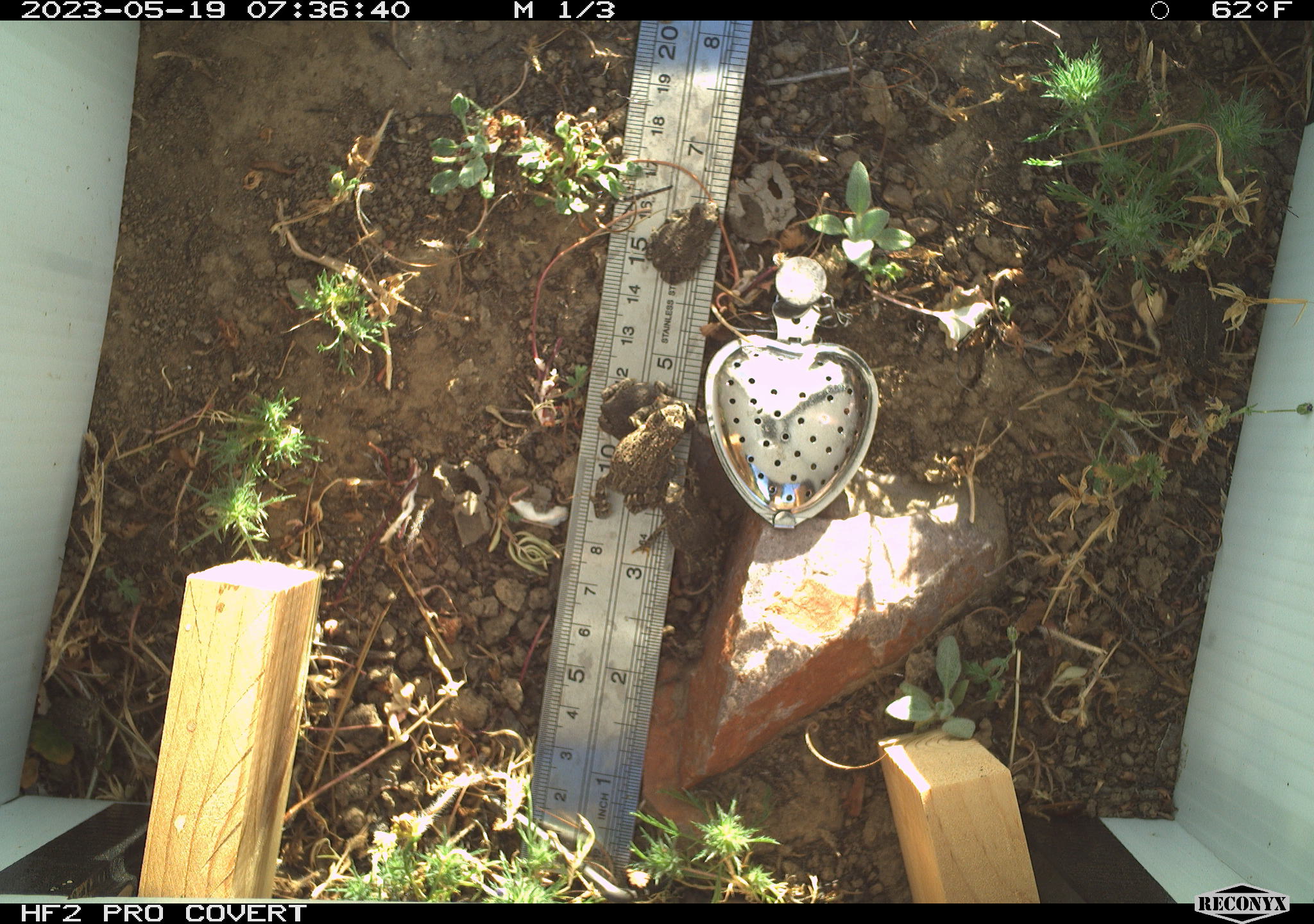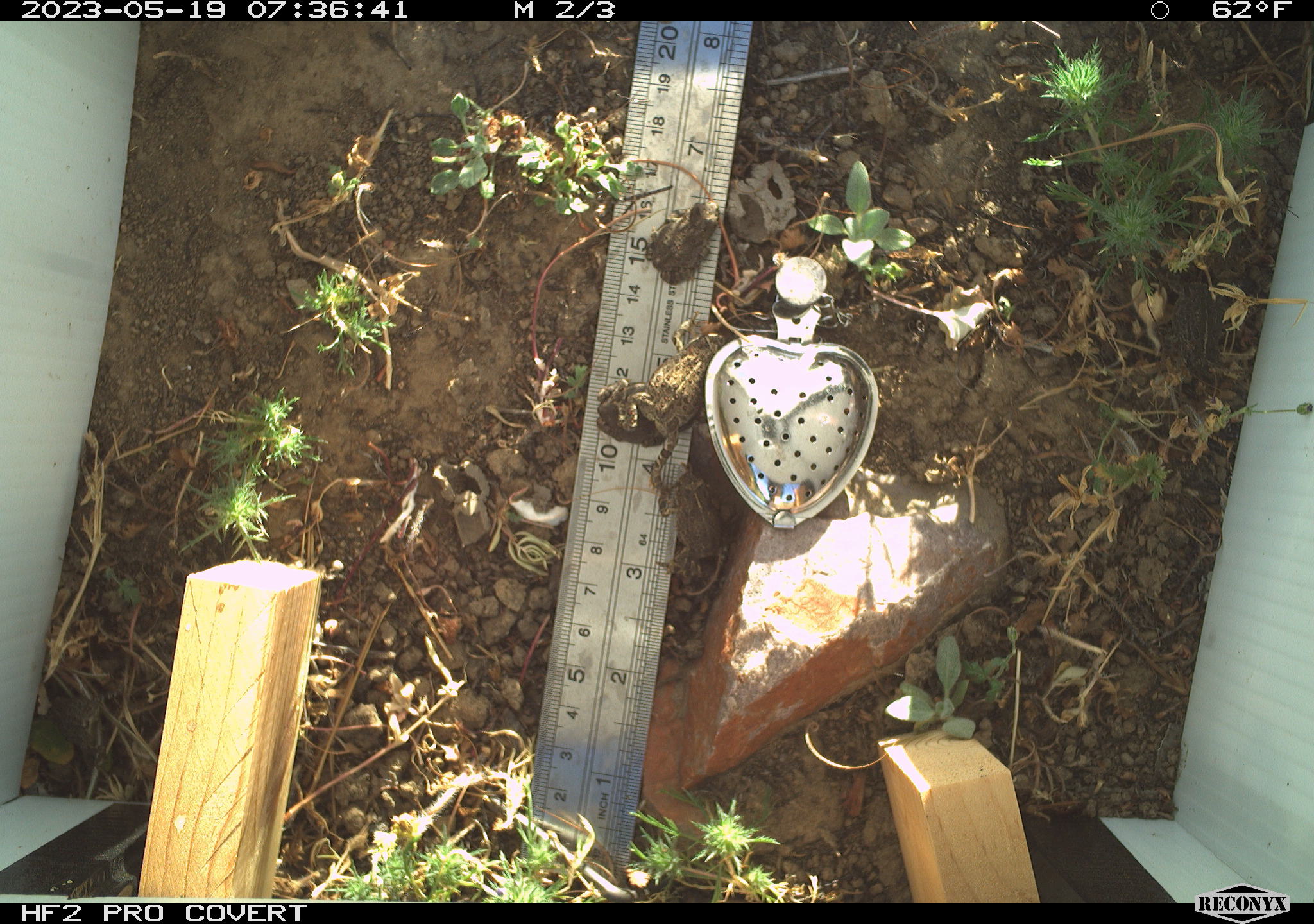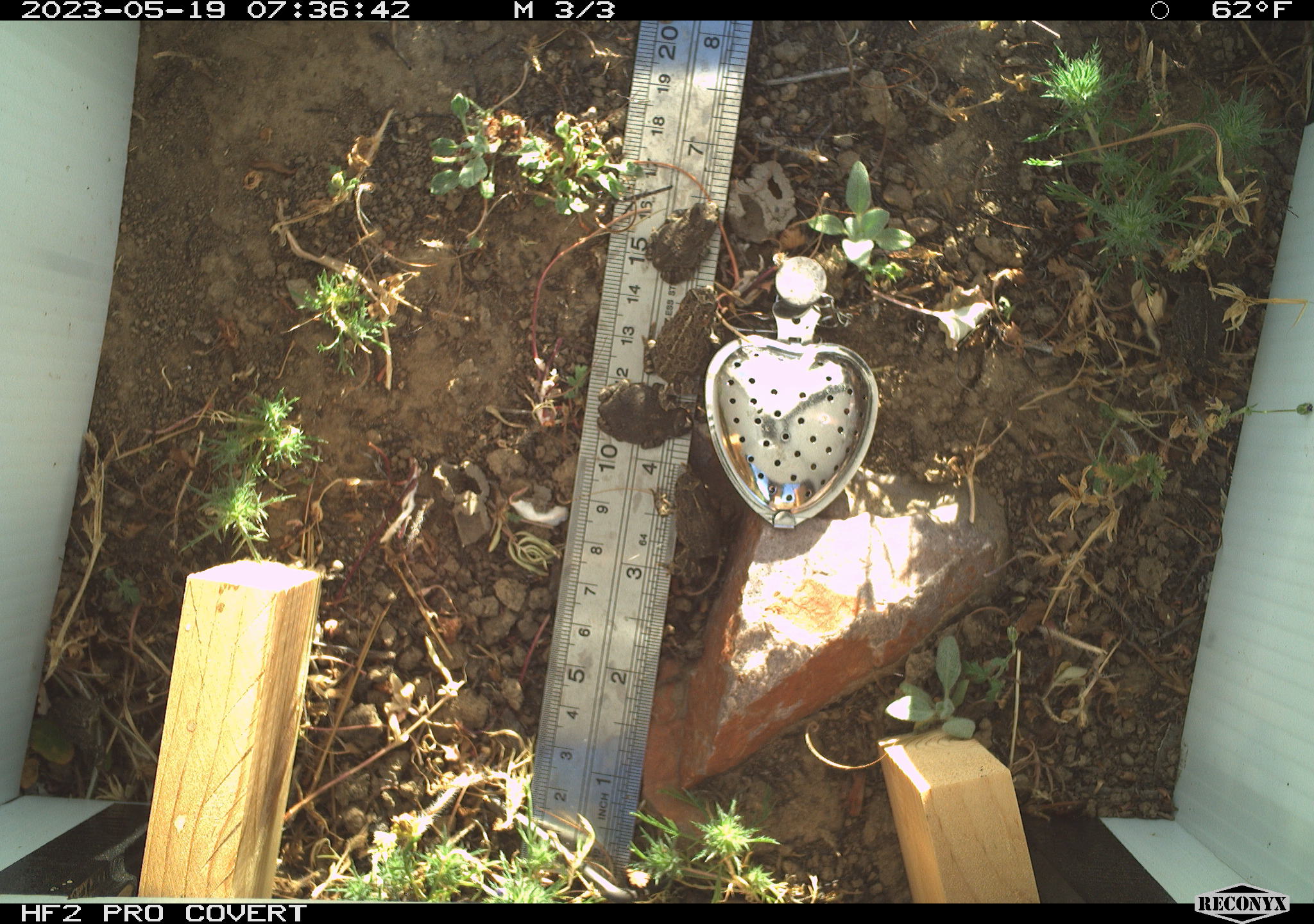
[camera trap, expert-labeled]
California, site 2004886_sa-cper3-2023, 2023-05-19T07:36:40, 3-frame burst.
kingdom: Animalia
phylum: Chordata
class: Amphibia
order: Anura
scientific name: Anura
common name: frogs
Frogs (Anura).